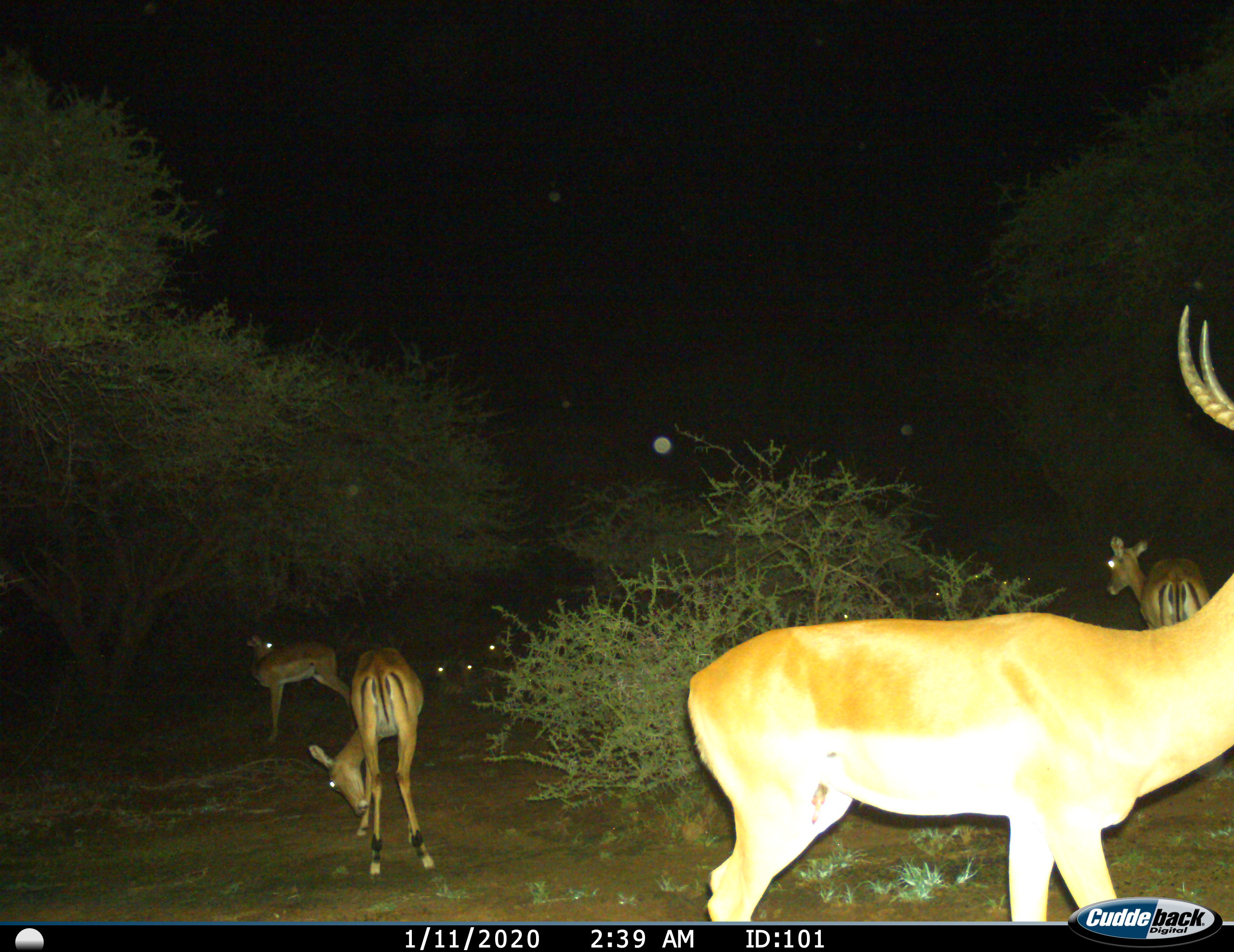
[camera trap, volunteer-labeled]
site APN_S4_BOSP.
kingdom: Animalia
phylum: Chordata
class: Mammalia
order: Artiodactyla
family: Bovidae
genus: Aepyceros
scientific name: Aepyceros melampus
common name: impala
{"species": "impala (Aepyceros melampus)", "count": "11-50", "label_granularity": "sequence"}